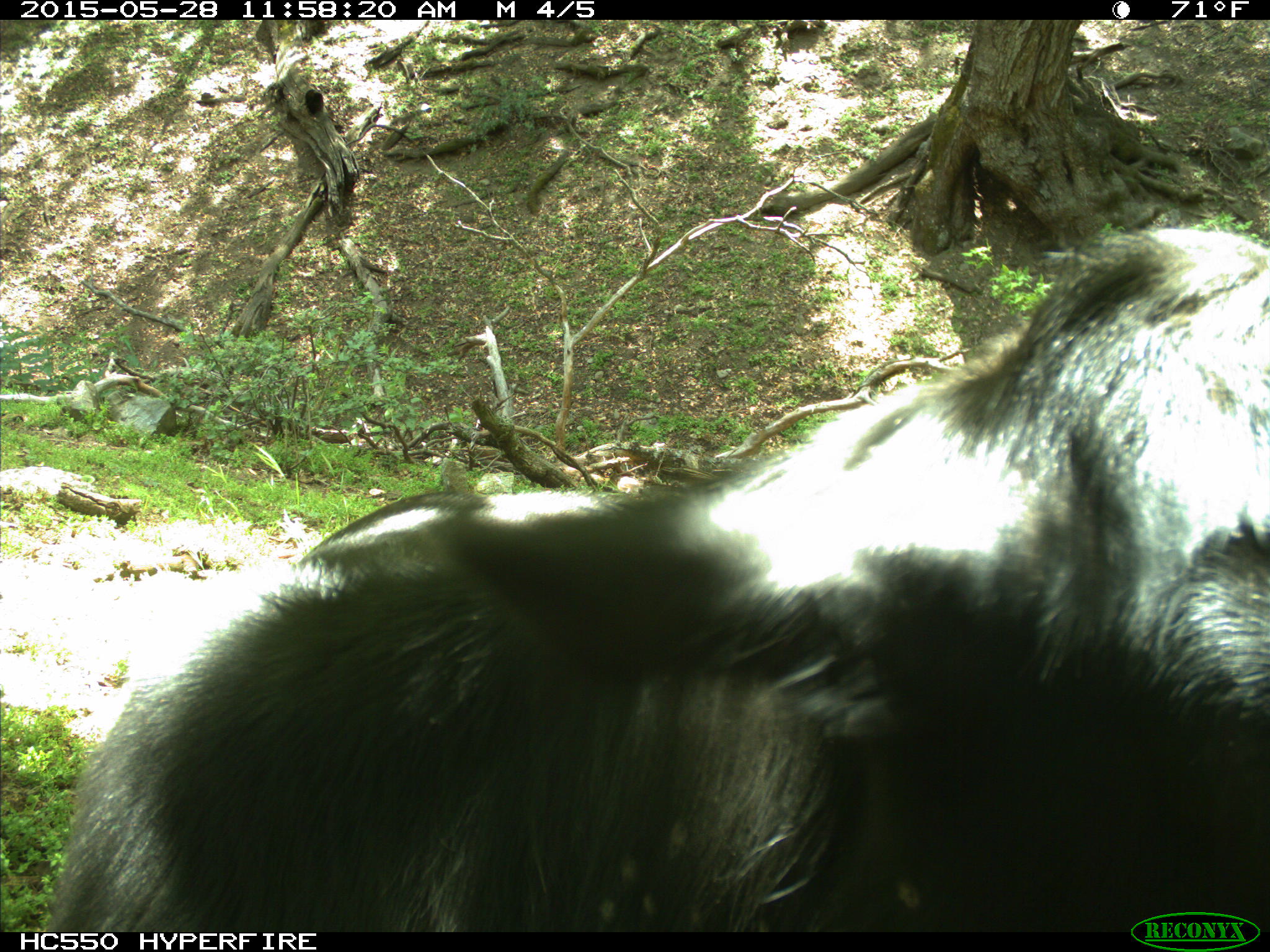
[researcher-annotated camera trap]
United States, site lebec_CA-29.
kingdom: Animalia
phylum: Chordata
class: Mammalia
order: Artiodactyla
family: Bovidae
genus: Bos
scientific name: Bos taurus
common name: domestic cow